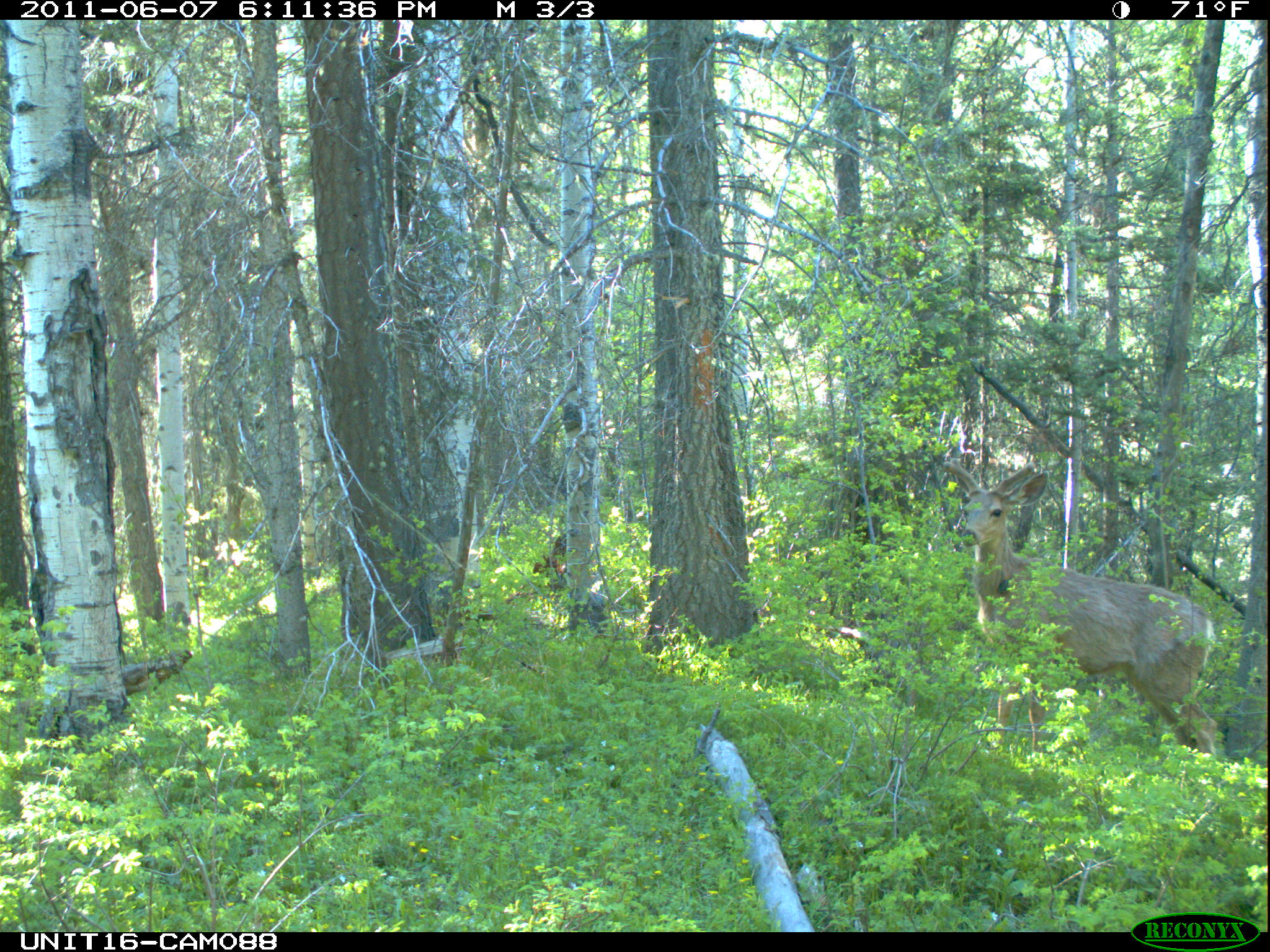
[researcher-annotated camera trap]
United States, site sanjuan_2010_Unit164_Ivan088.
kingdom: Animalia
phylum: Chordata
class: Mammalia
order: Artiodactyla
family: Cervidae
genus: Odocoileus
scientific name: Odocoileus hemionus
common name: mule deer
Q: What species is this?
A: Odocoileus hemionus (mule deer).